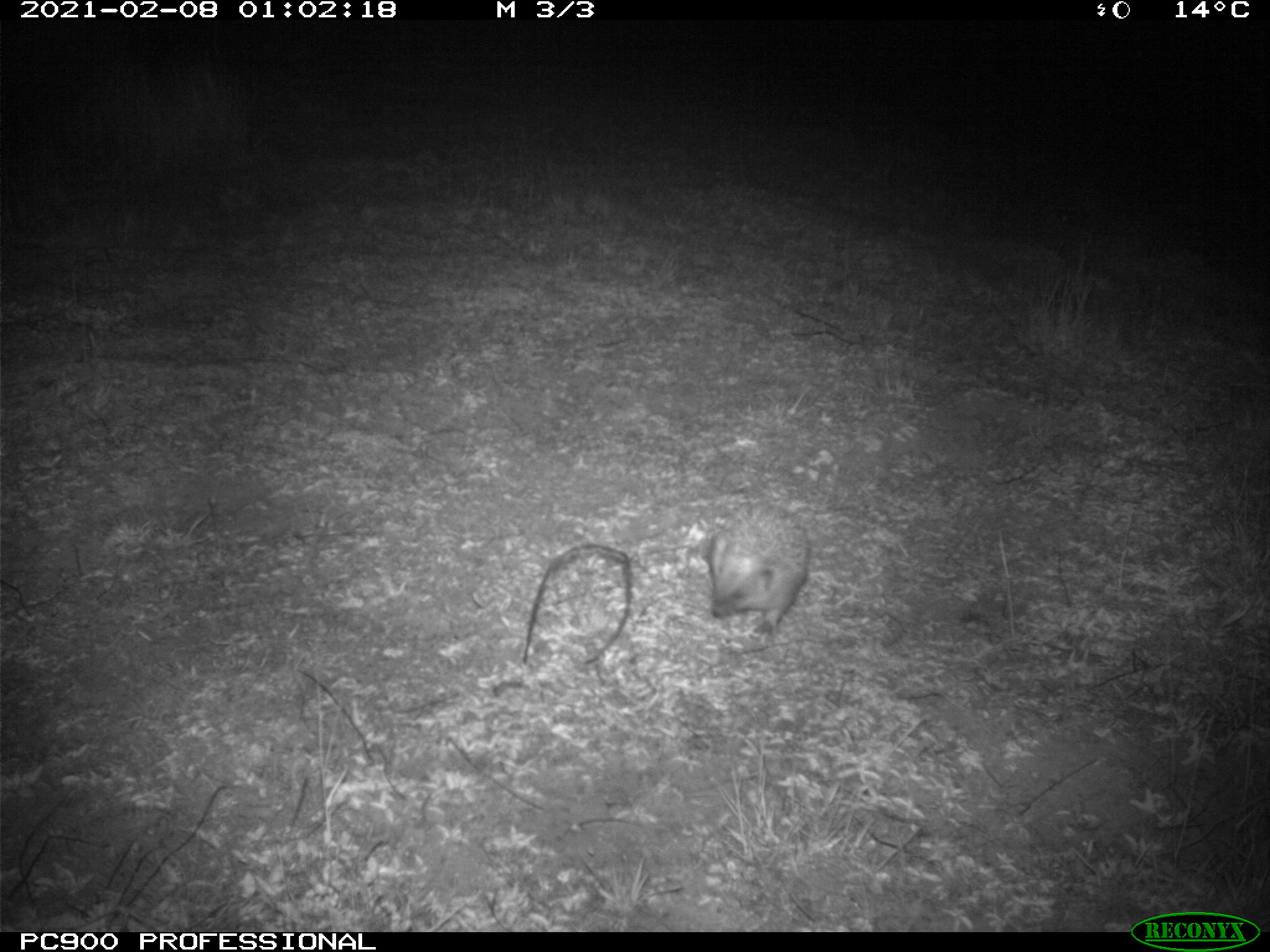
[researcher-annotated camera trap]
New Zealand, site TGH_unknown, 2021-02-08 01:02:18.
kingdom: Animalia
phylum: Chordata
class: Mammalia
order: Eulipotyphla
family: Erinaceidae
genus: Erinaceus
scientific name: Erinaceus europaeus europaeus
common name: european hedgehog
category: hedgehog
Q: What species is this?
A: Hedgehog (european hedgehog) (Erinaceus europaeus europaeus).